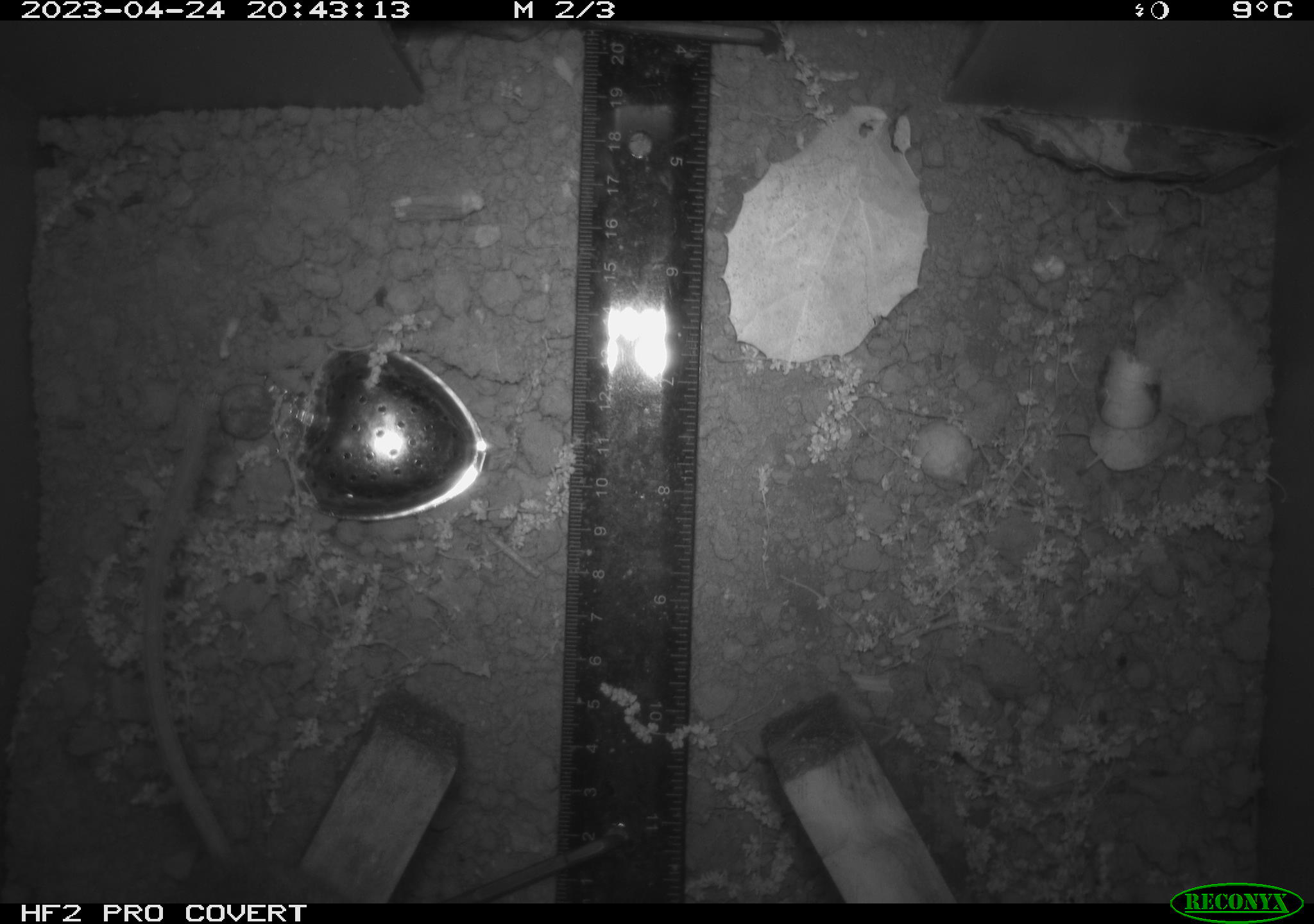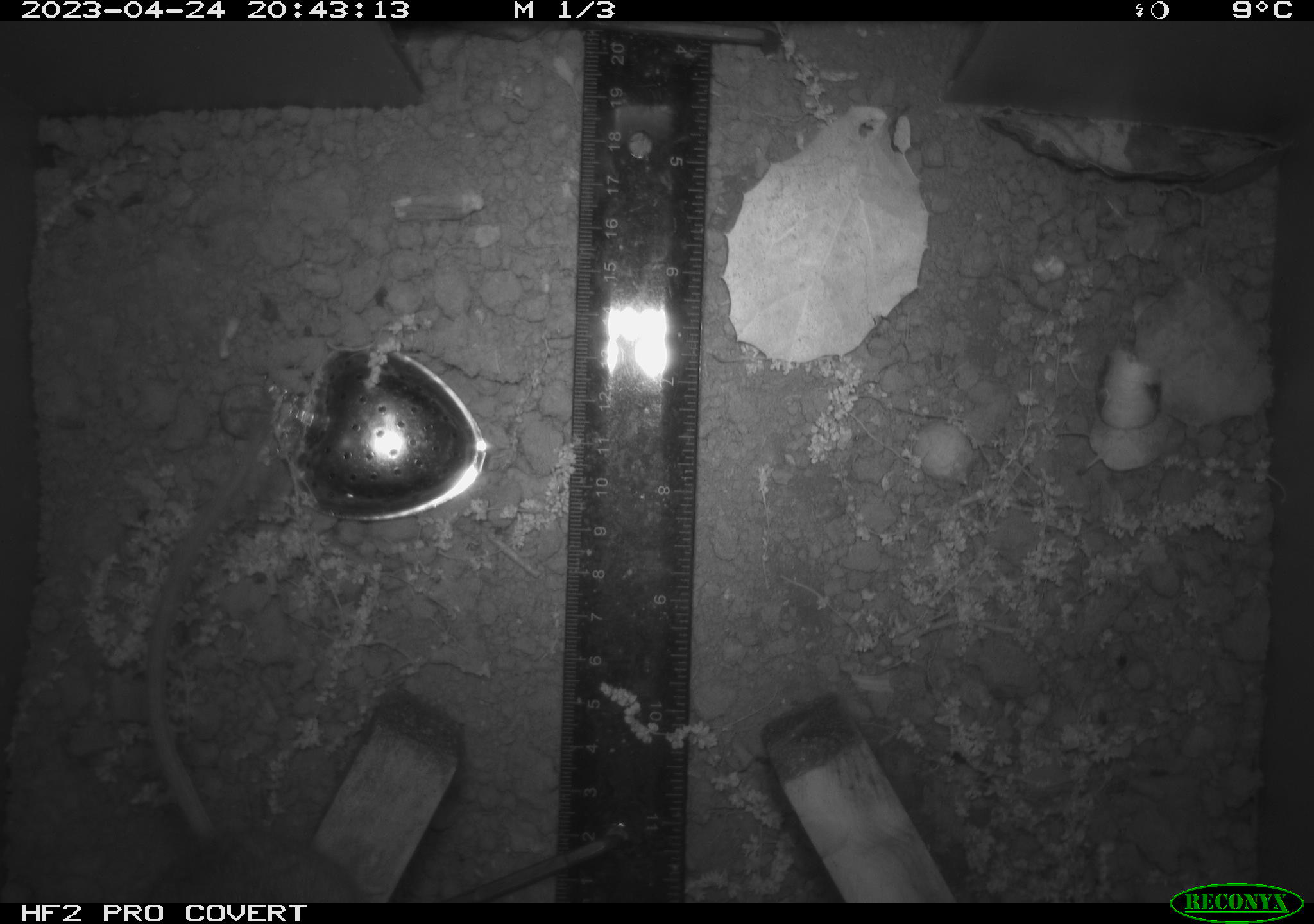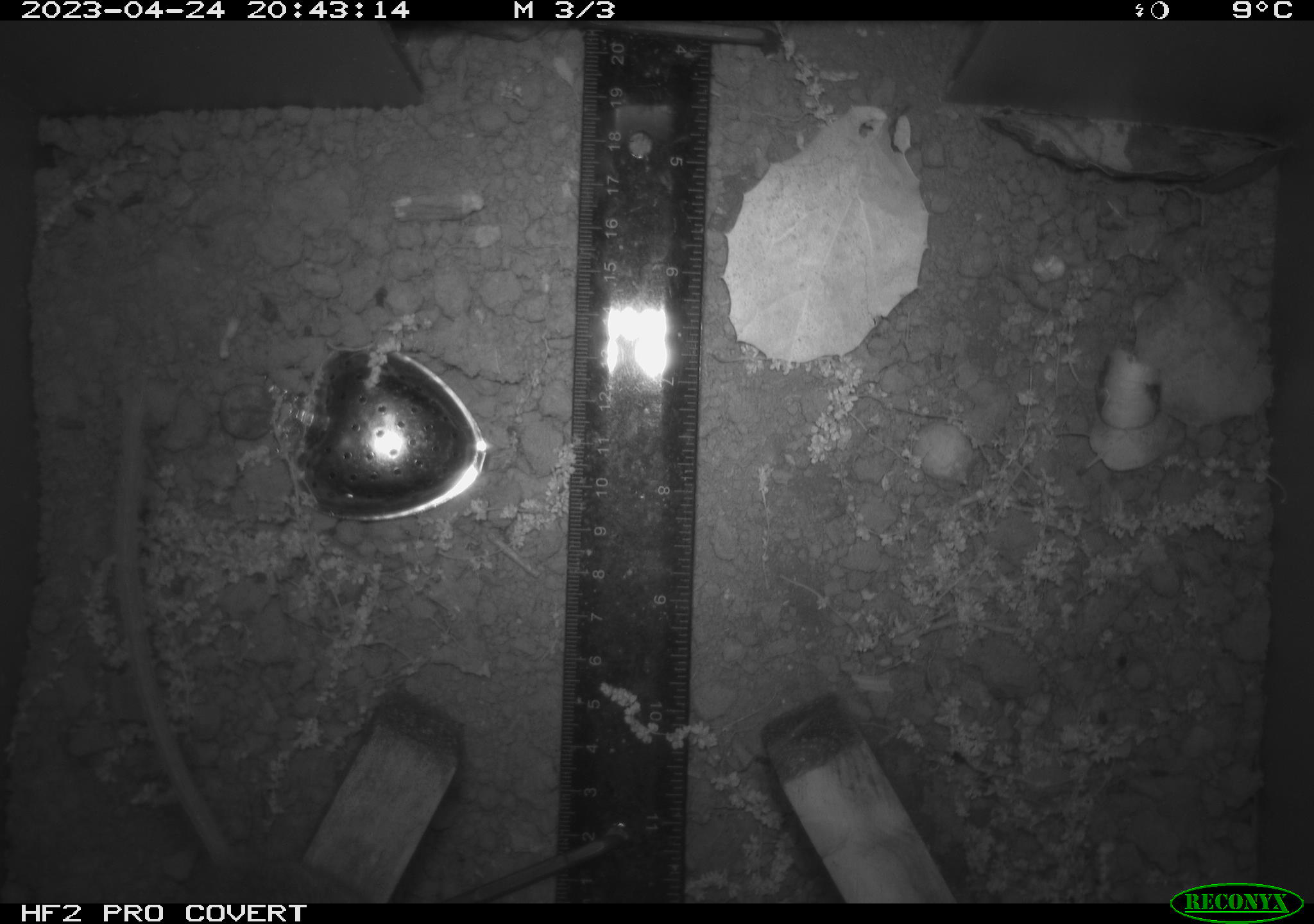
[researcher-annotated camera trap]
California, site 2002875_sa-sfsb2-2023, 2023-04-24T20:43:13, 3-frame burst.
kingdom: Animalia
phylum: Chordata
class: Mammalia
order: Rodentia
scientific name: Rodentia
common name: mouse species